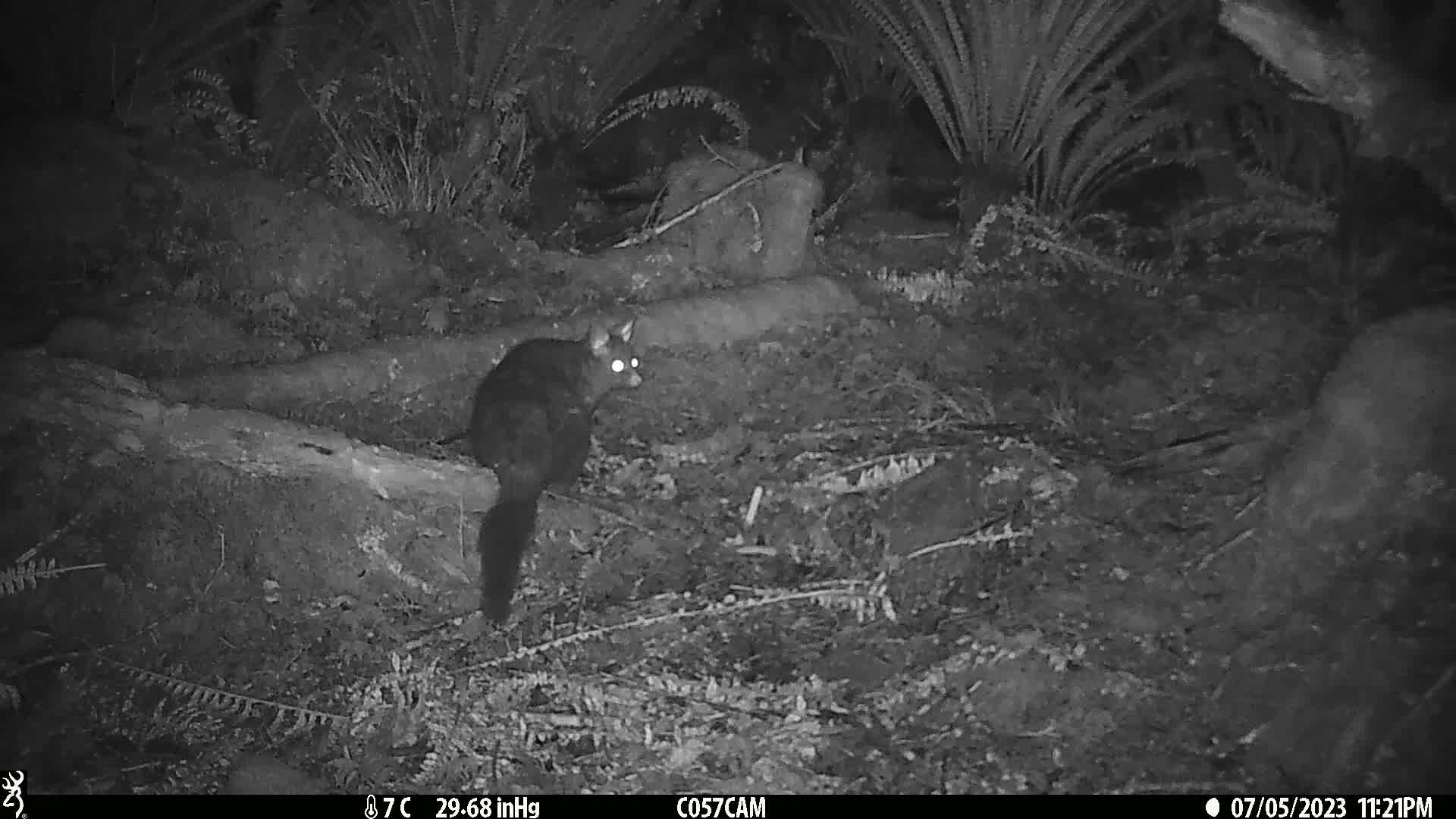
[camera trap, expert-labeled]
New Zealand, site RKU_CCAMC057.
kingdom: Animalia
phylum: Chordata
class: Mammalia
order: Diprotodontia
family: Phalangeridae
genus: Trichosurus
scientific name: Trichosurus vulpecula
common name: common brushtail possum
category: possum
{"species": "possum (common brushtail possum) (Trichosurus vulpecula)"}